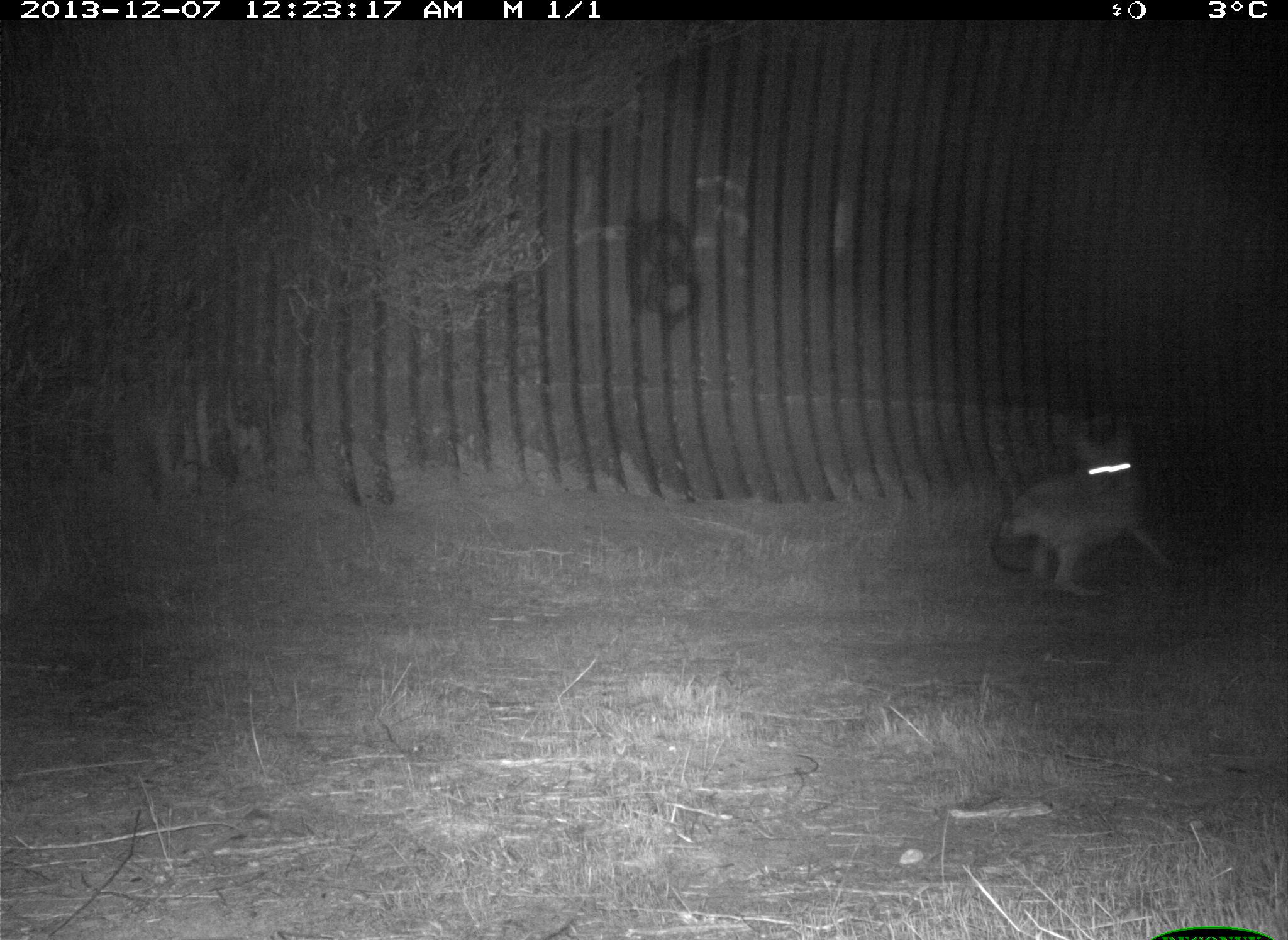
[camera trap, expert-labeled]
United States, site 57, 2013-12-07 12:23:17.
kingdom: Animalia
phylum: Chordata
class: Mammalia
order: Carnivora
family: Canidae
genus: Canis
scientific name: Canis latrans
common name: coyote